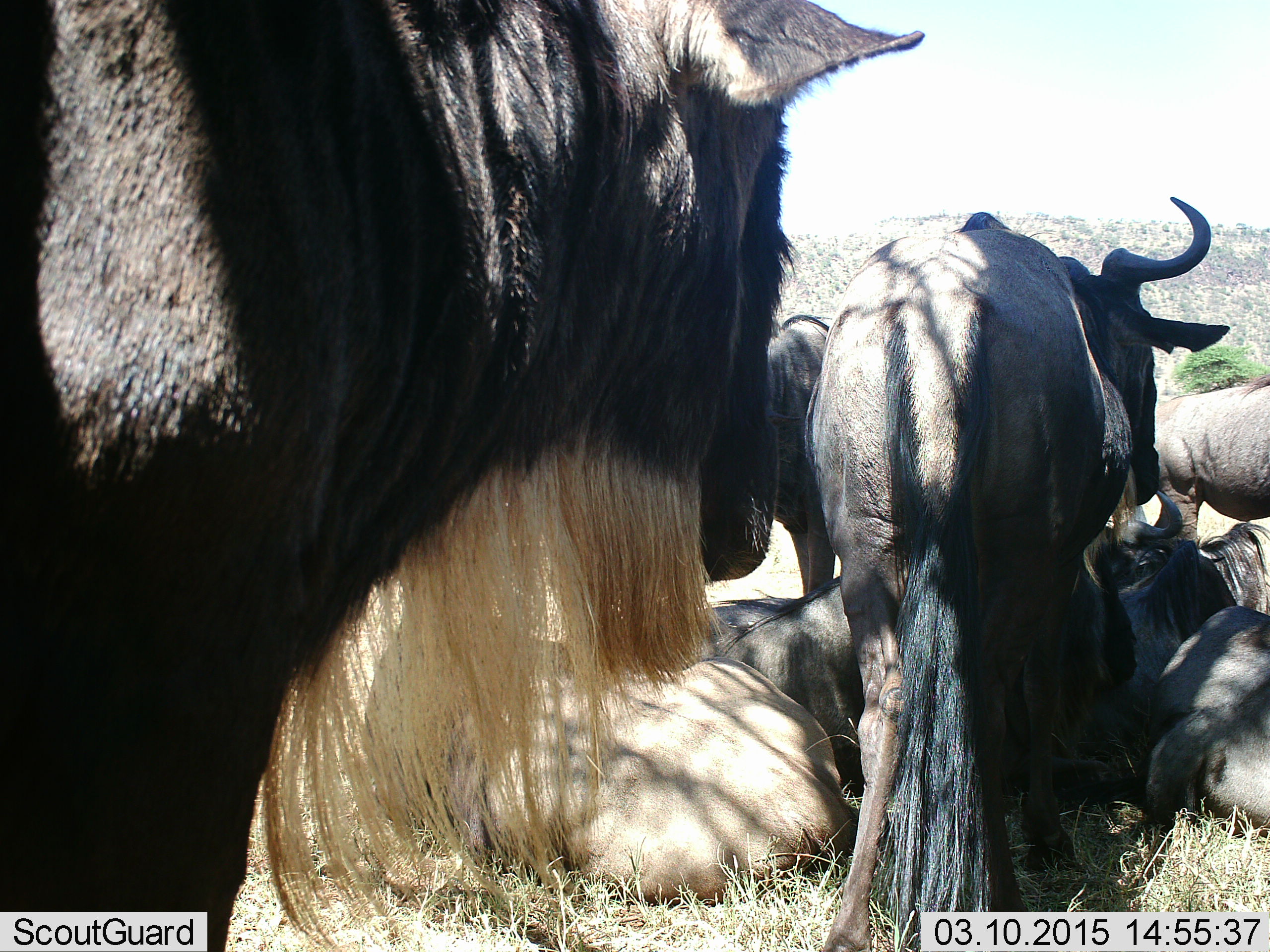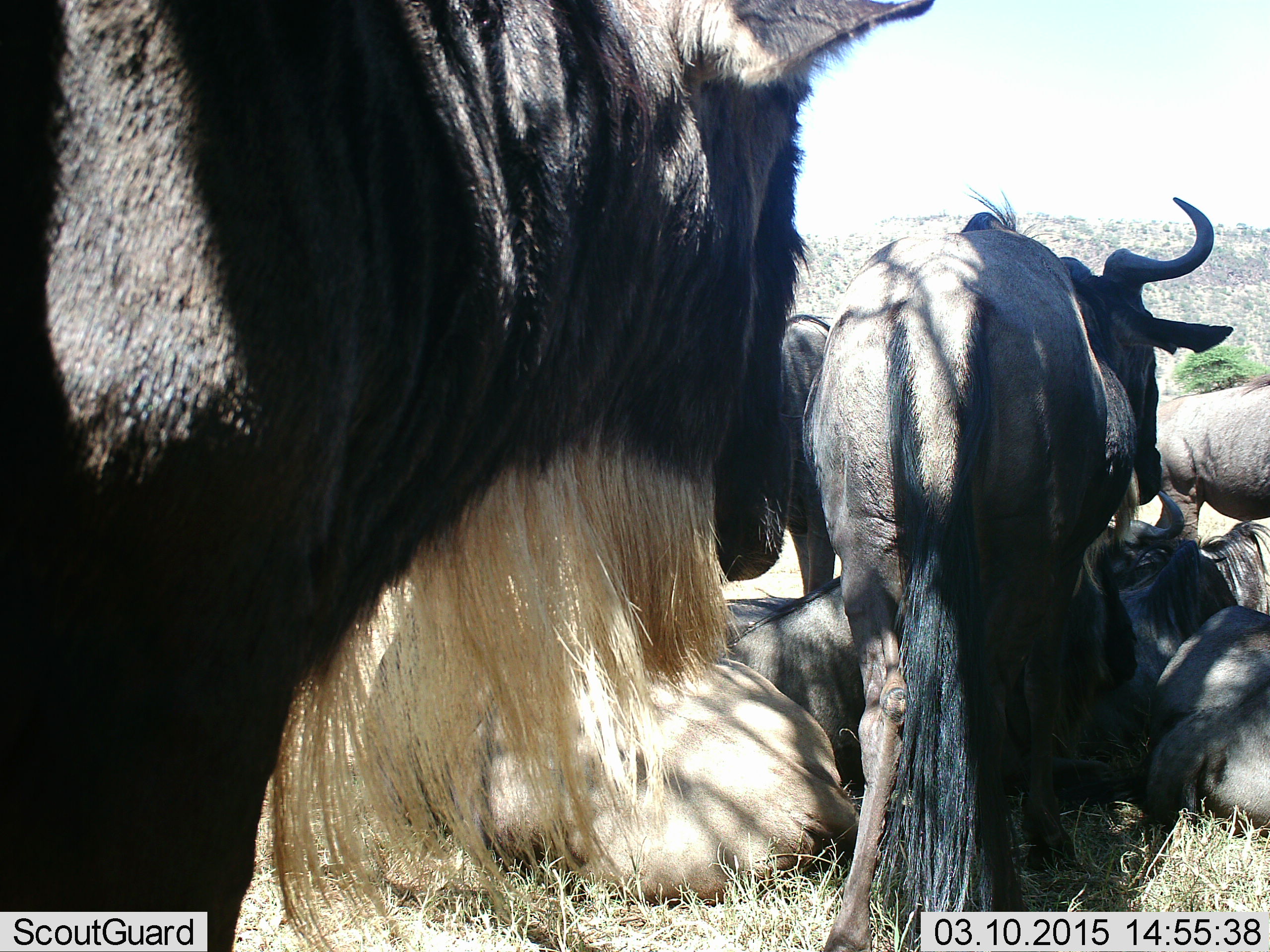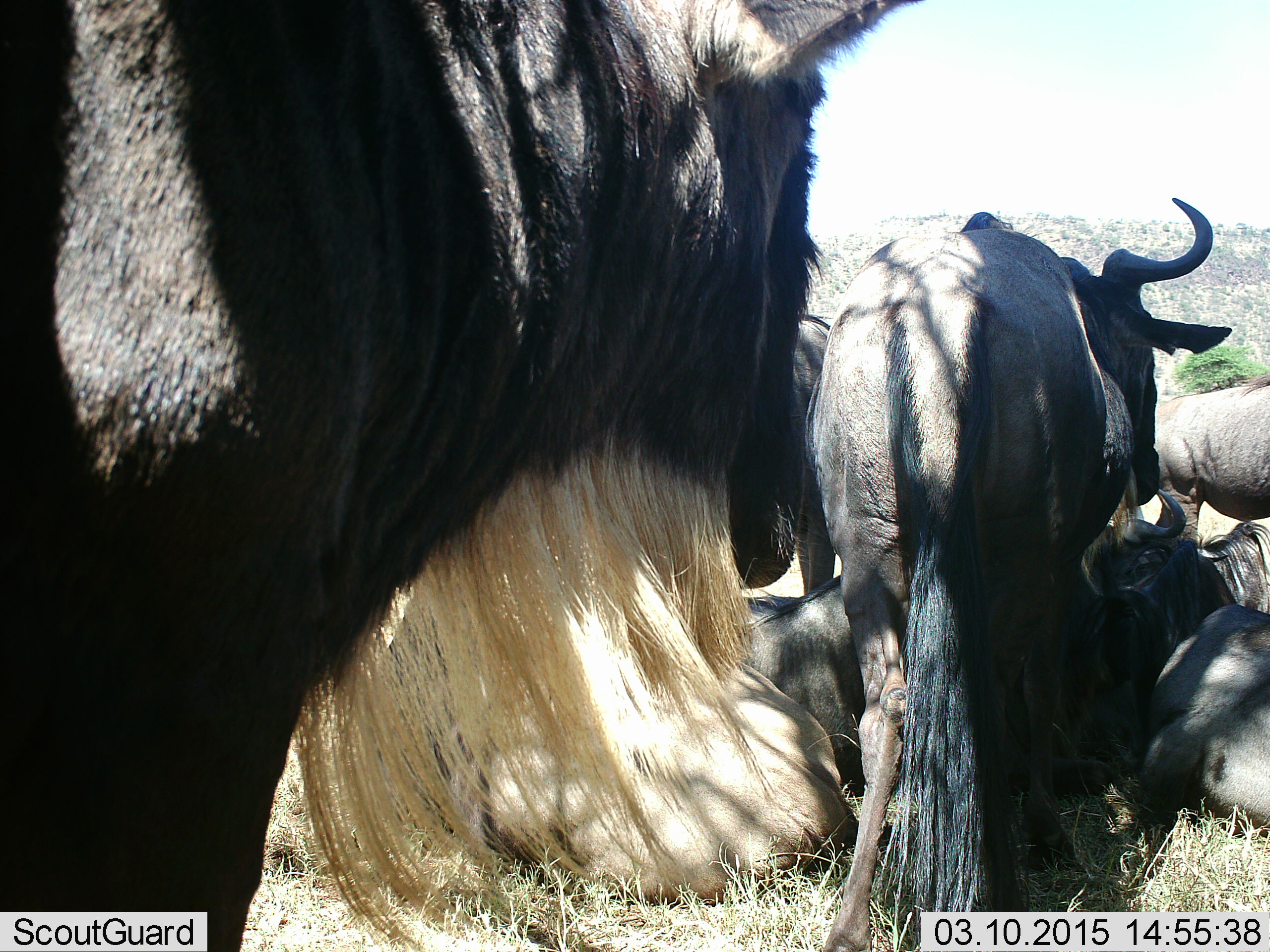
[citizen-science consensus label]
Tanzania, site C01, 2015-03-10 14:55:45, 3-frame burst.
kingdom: Animalia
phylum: Chordata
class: Mammalia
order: Artiodactyla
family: Bovidae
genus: Connochaetes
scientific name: Connochaetes taurinus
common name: blue wildebeest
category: wildebeest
Wildebeest (blue wildebeest) (Connochaetes taurinus), count 6. Behavior (volunteer vote fractions): standing 100%, resting 90%, moving 0%, interacting 0%. Young present (vote fraction): 0%. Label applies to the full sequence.